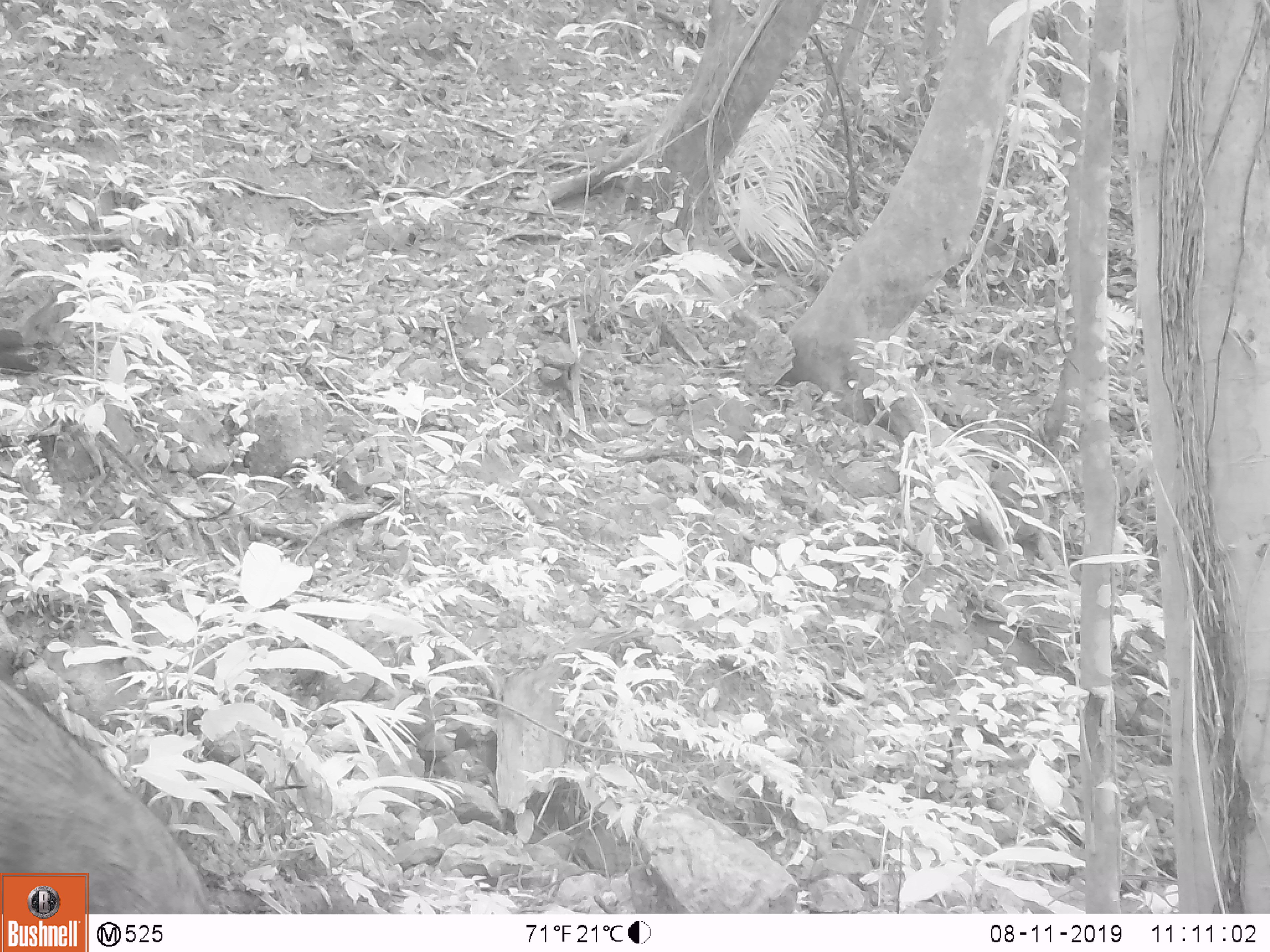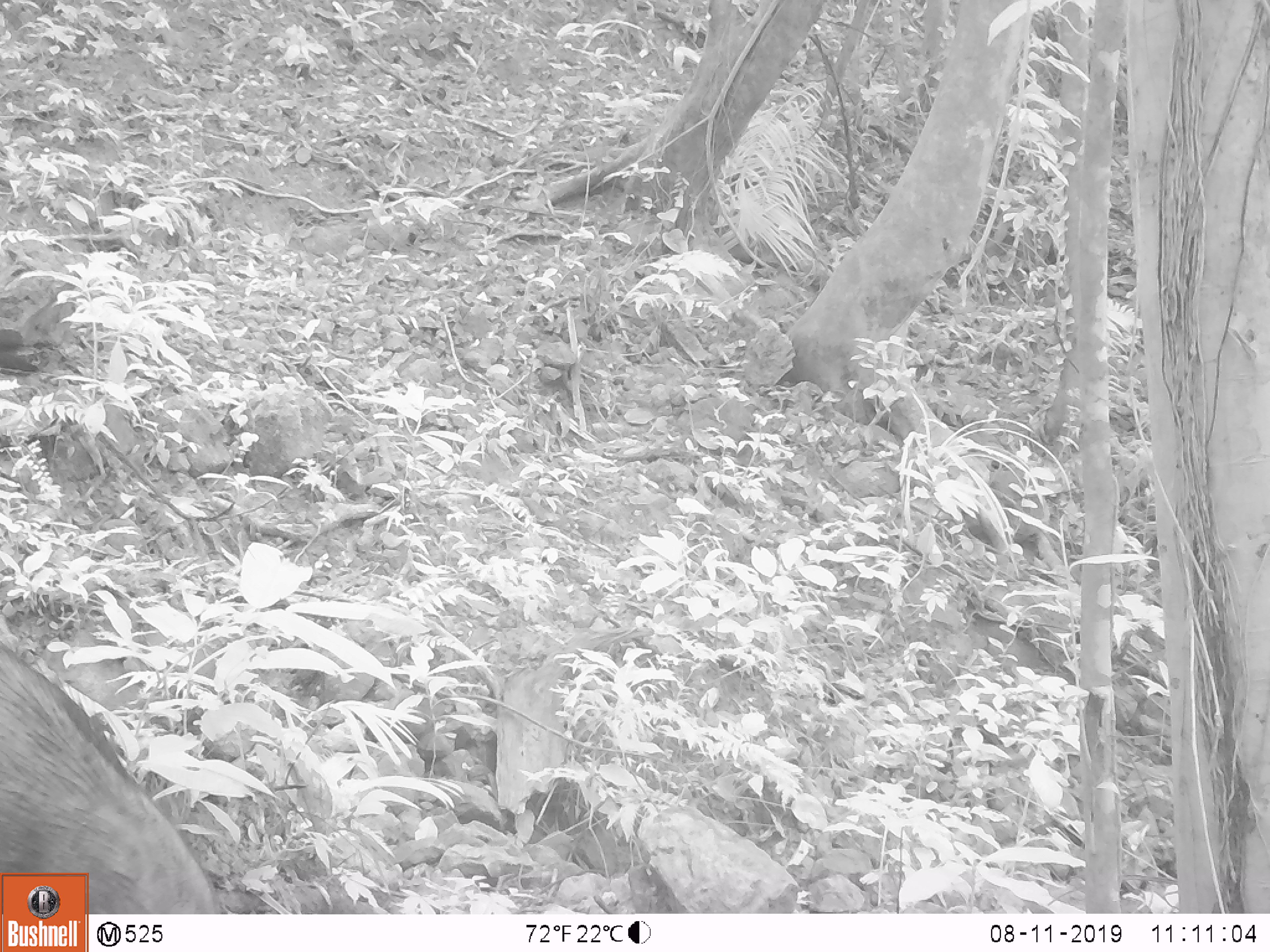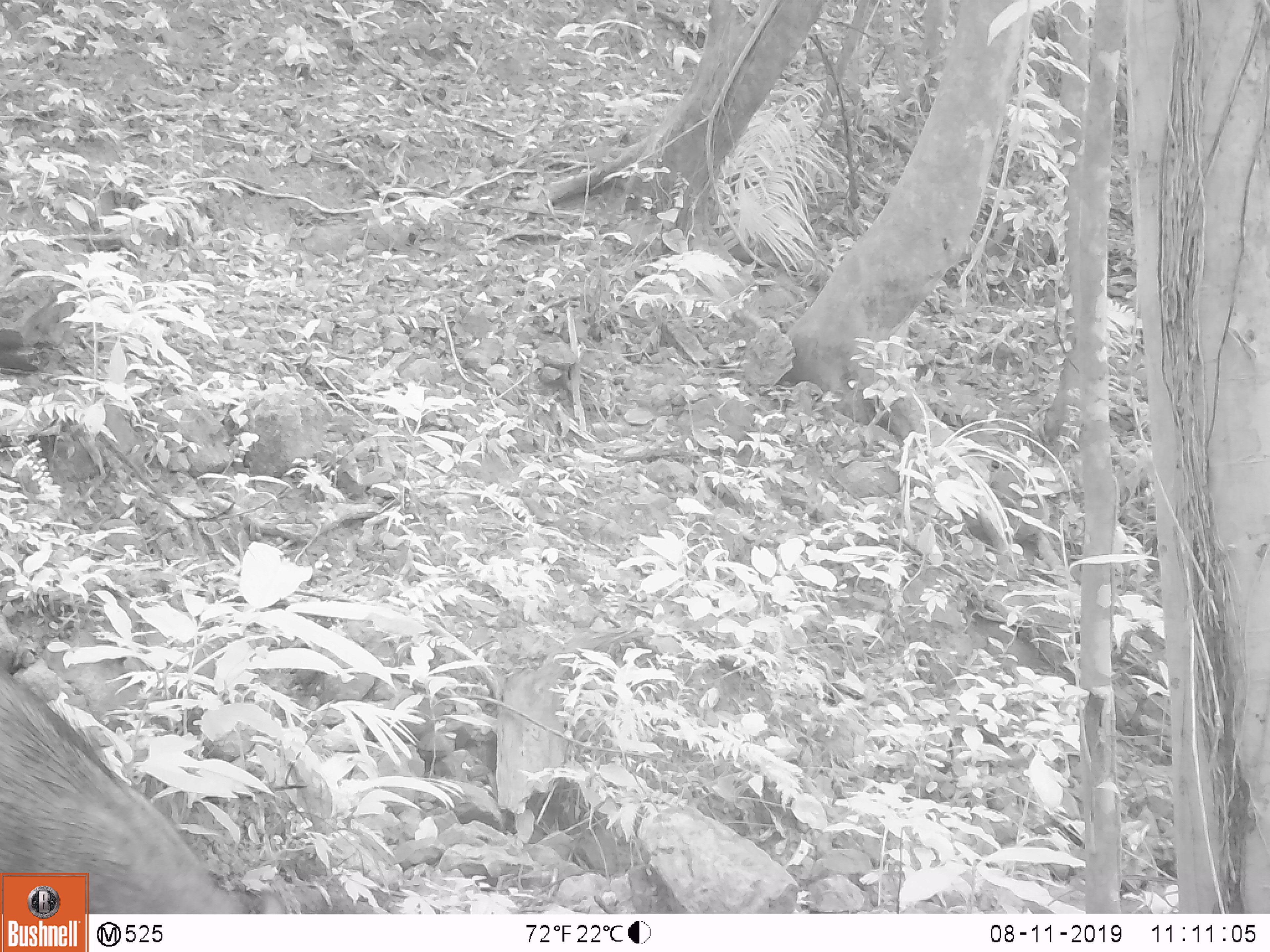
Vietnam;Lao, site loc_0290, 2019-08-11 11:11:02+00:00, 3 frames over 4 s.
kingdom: Animalia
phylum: Chordata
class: Mammalia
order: Artiodactyla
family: Suidae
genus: Sus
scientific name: Sus scrofa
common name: eurasian wild pig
Eurasian wild pig (Sus scrofa). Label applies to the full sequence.